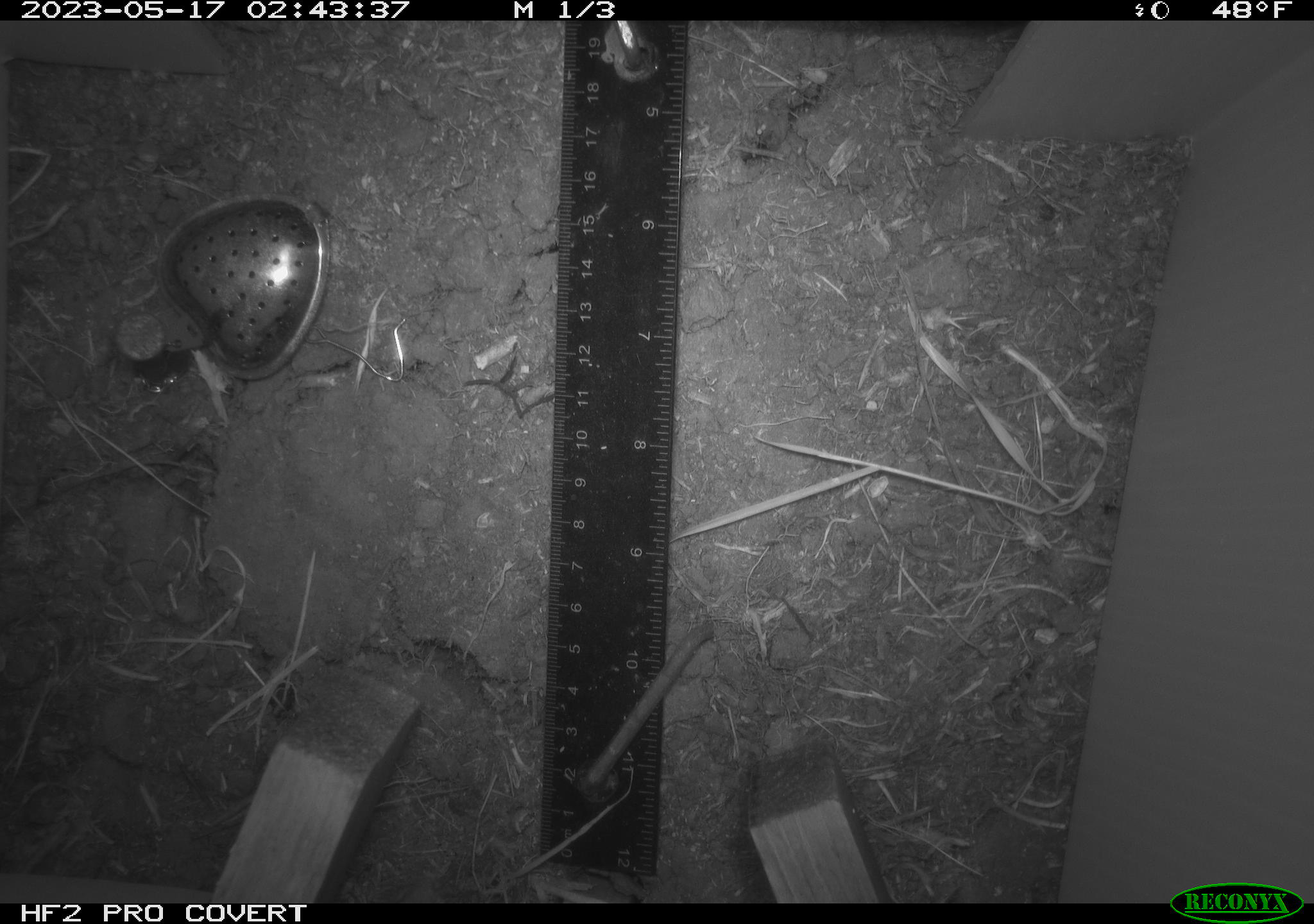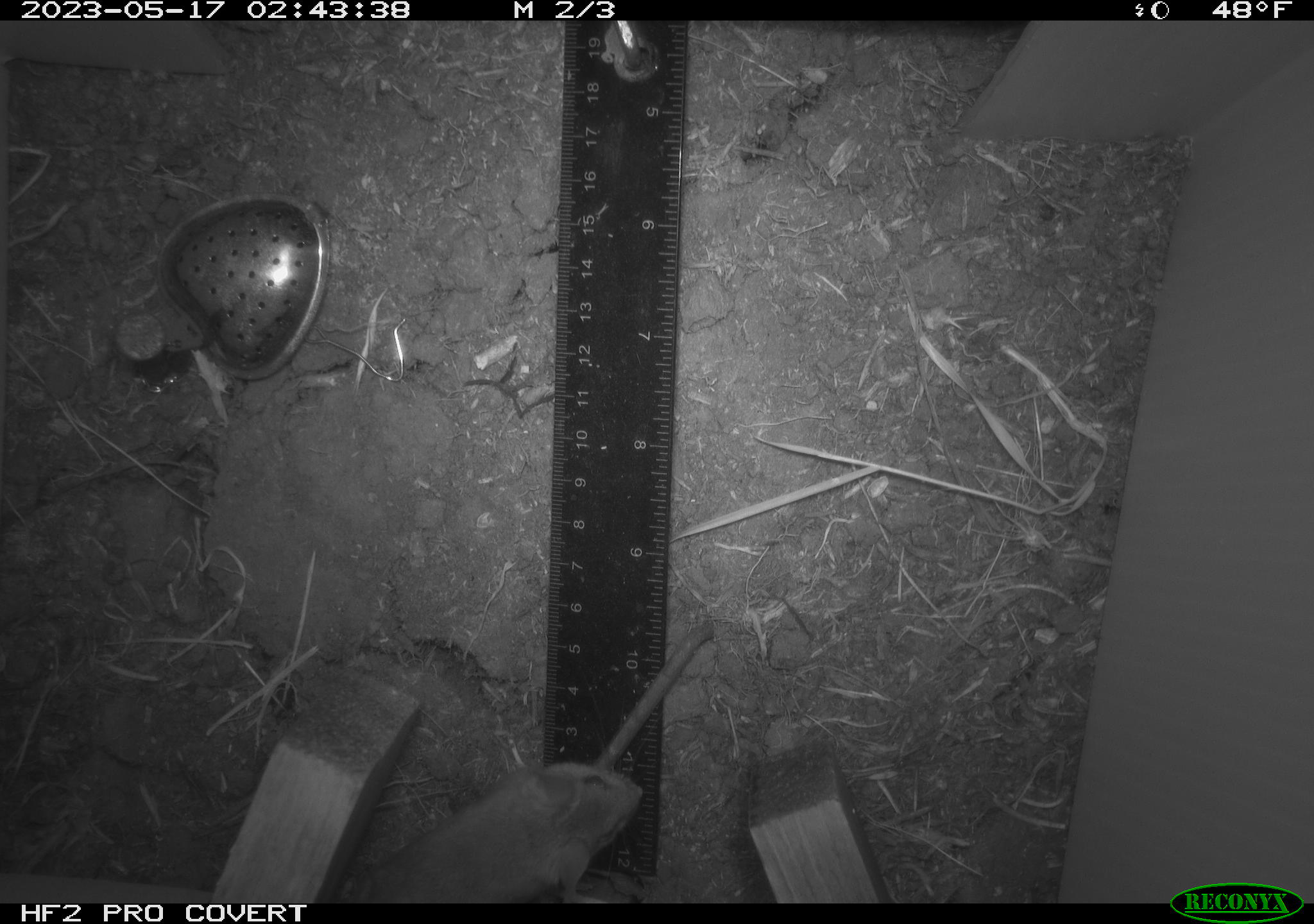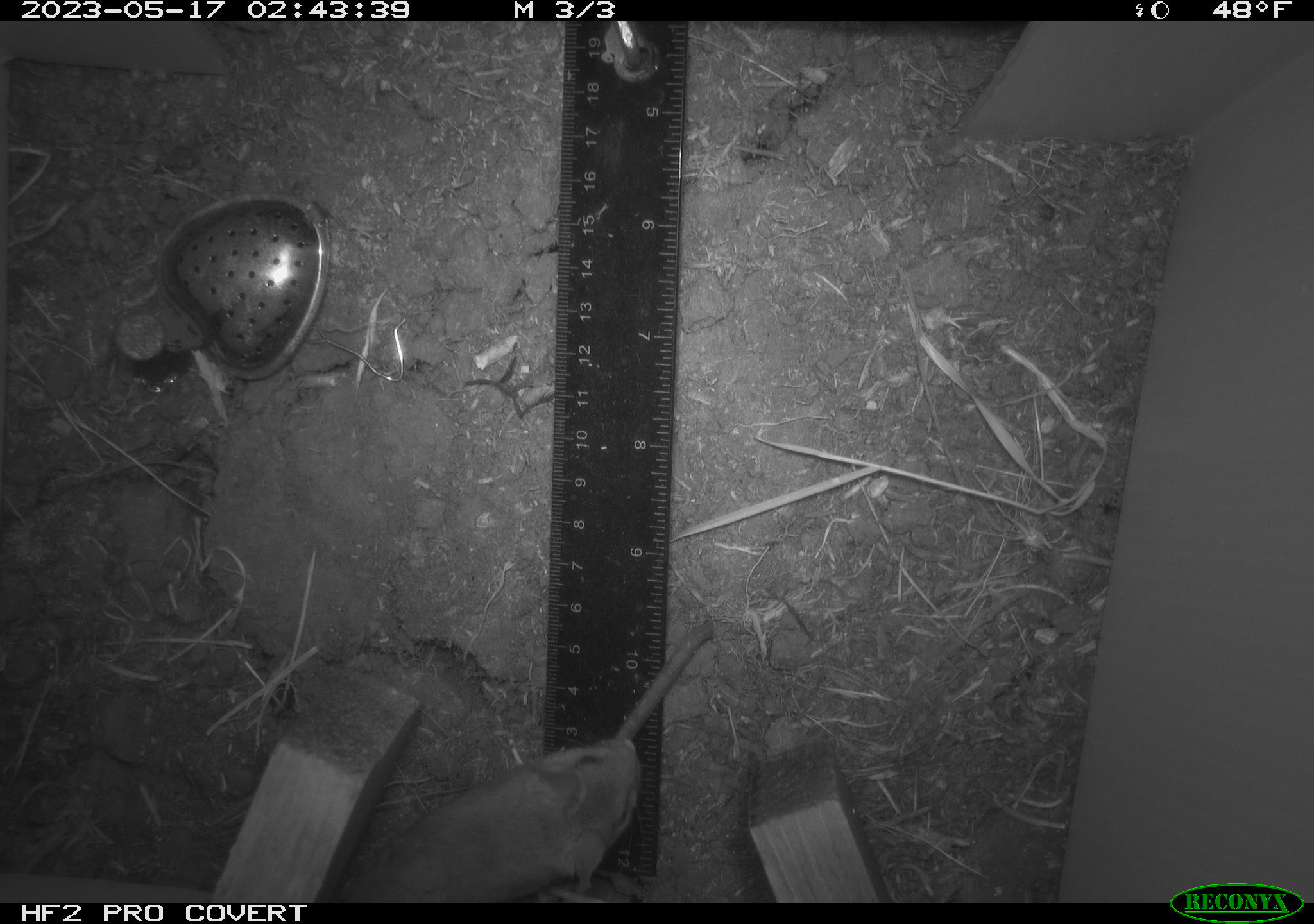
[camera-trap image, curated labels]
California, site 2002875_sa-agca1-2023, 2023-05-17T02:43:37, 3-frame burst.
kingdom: Animalia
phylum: Chordata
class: Mammalia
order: Rodentia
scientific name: Rodentia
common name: mouse species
Mouse species (Rodentia).